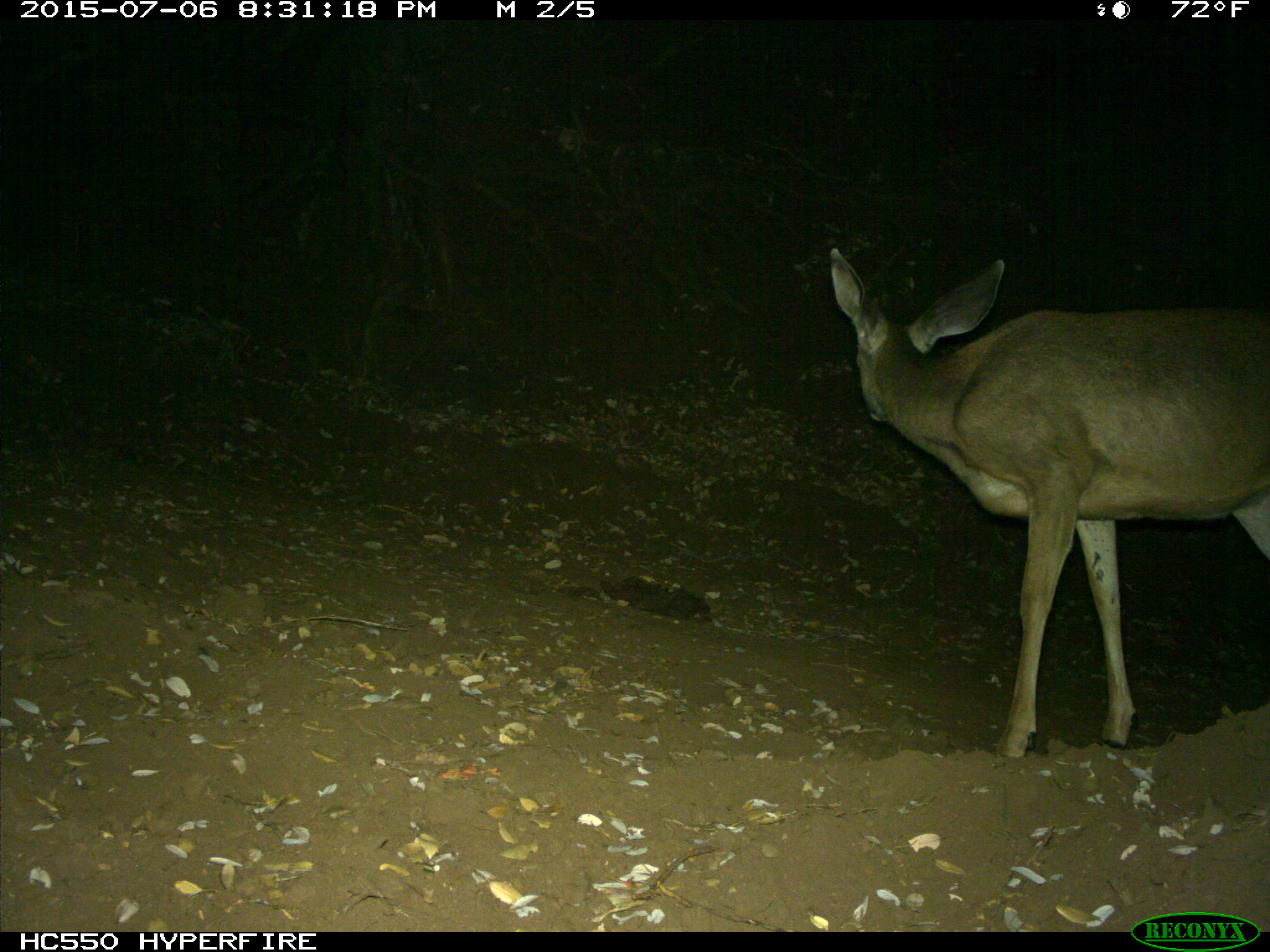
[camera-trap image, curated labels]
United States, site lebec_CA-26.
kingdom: Animalia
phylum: Chordata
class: Mammalia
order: Artiodactyla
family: Cervidae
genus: Odocoileus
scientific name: Odocoileus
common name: deer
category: unidentified deer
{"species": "unidentified deer (deer) (Odocoileus)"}